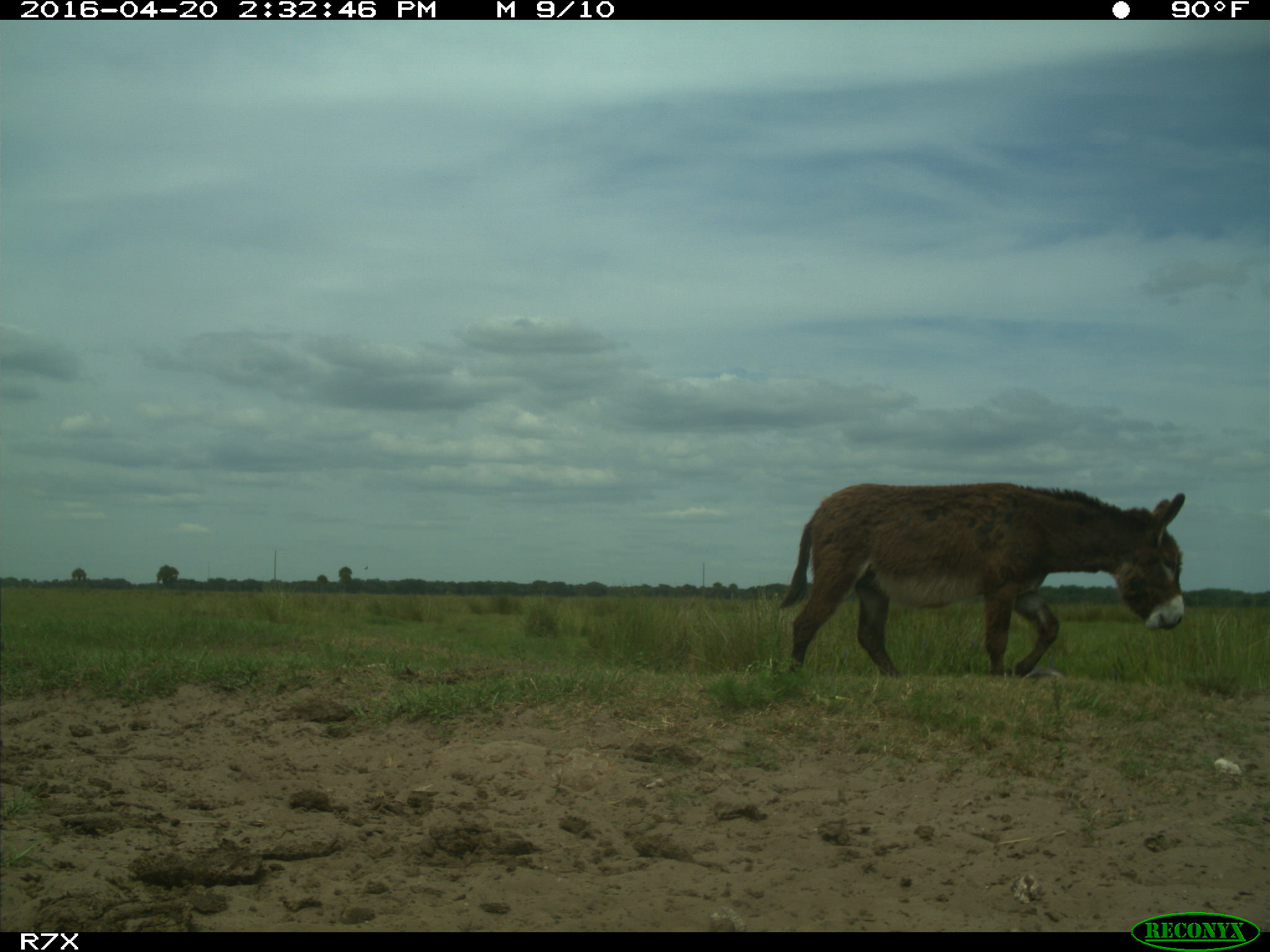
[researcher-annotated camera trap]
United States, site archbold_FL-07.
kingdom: Animalia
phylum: Chordata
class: Mammalia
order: Artiodactyla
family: Bovidae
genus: Bos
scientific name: Bos taurus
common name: domestic cow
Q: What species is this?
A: Bos taurus (domestic cow).